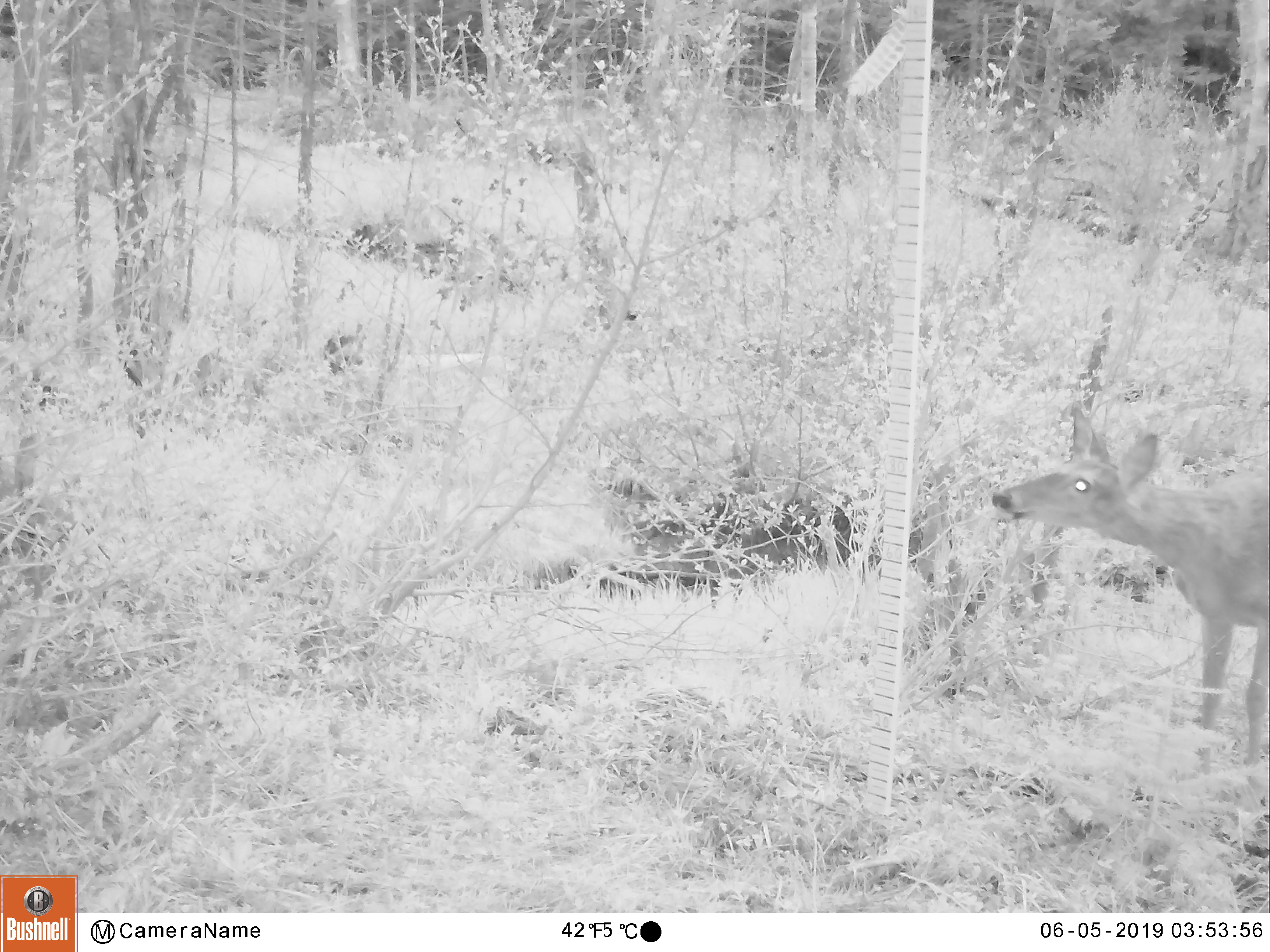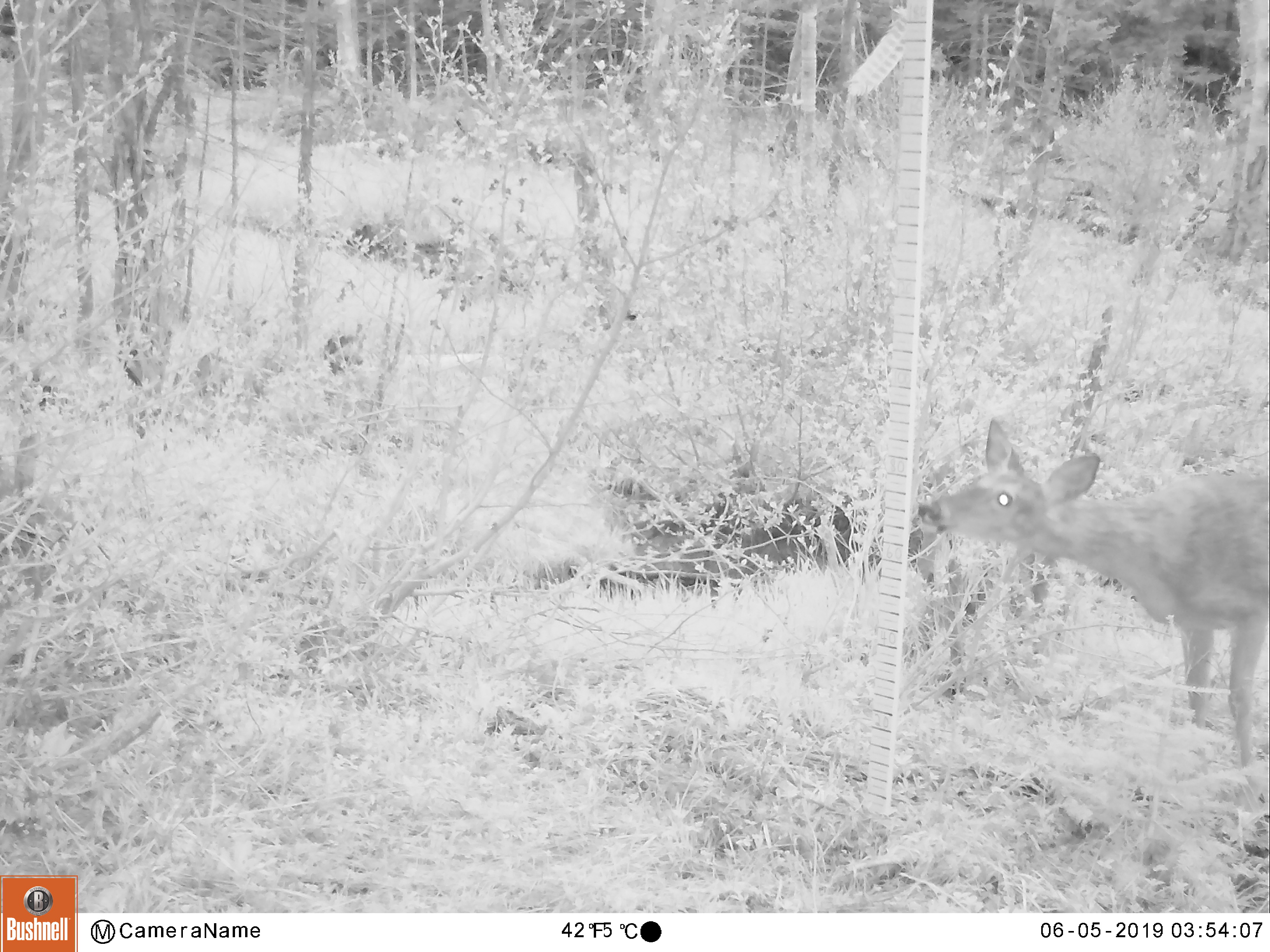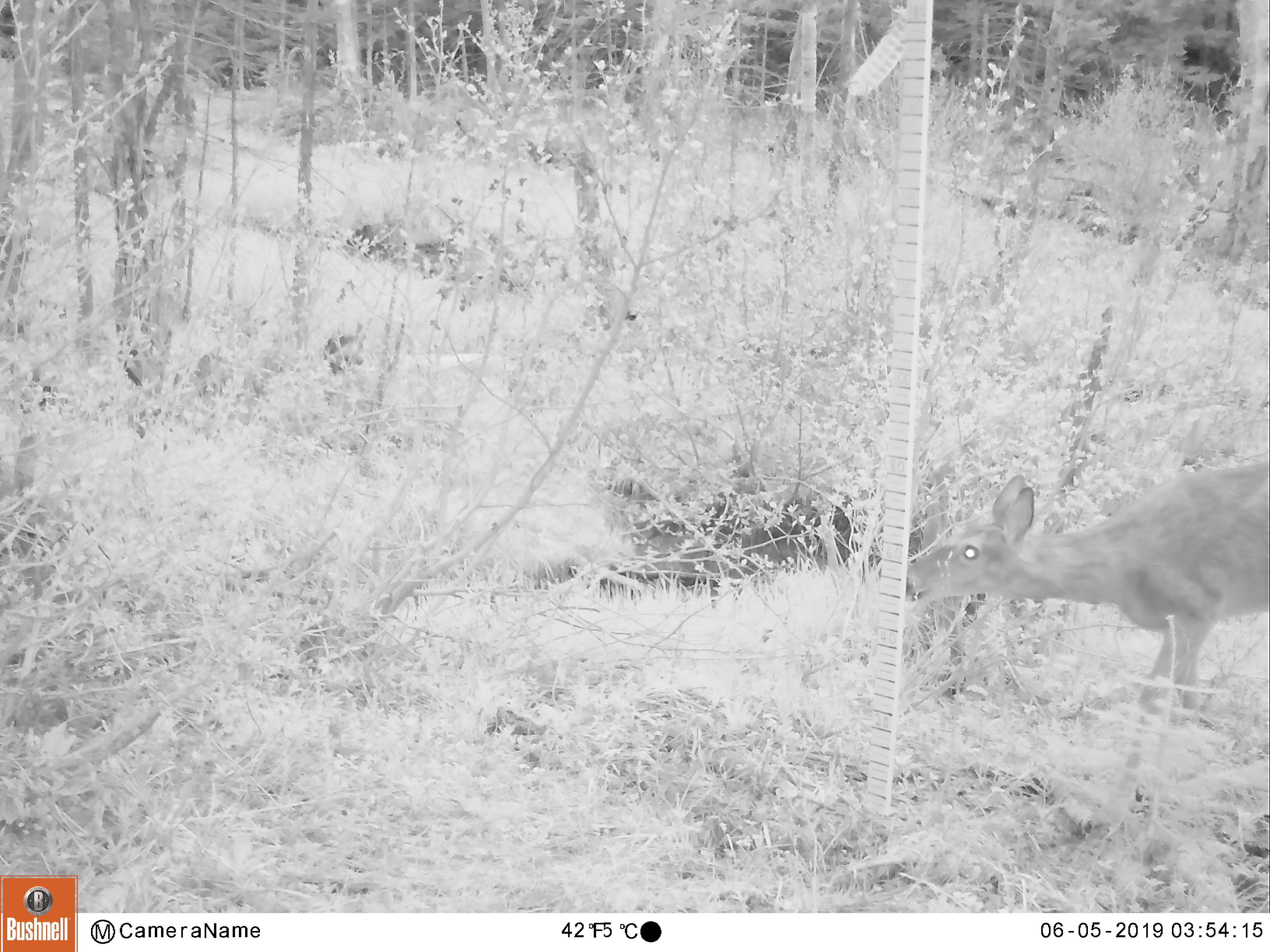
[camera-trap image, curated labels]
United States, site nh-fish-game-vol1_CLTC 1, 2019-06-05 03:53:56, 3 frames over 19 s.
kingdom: Animalia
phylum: Chordata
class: Mammalia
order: Artiodactyla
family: Cervidae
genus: Odocoileus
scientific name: Odocoileus virginianus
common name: white-tailed deer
White-tailed deer (Odocoileus virginianus).